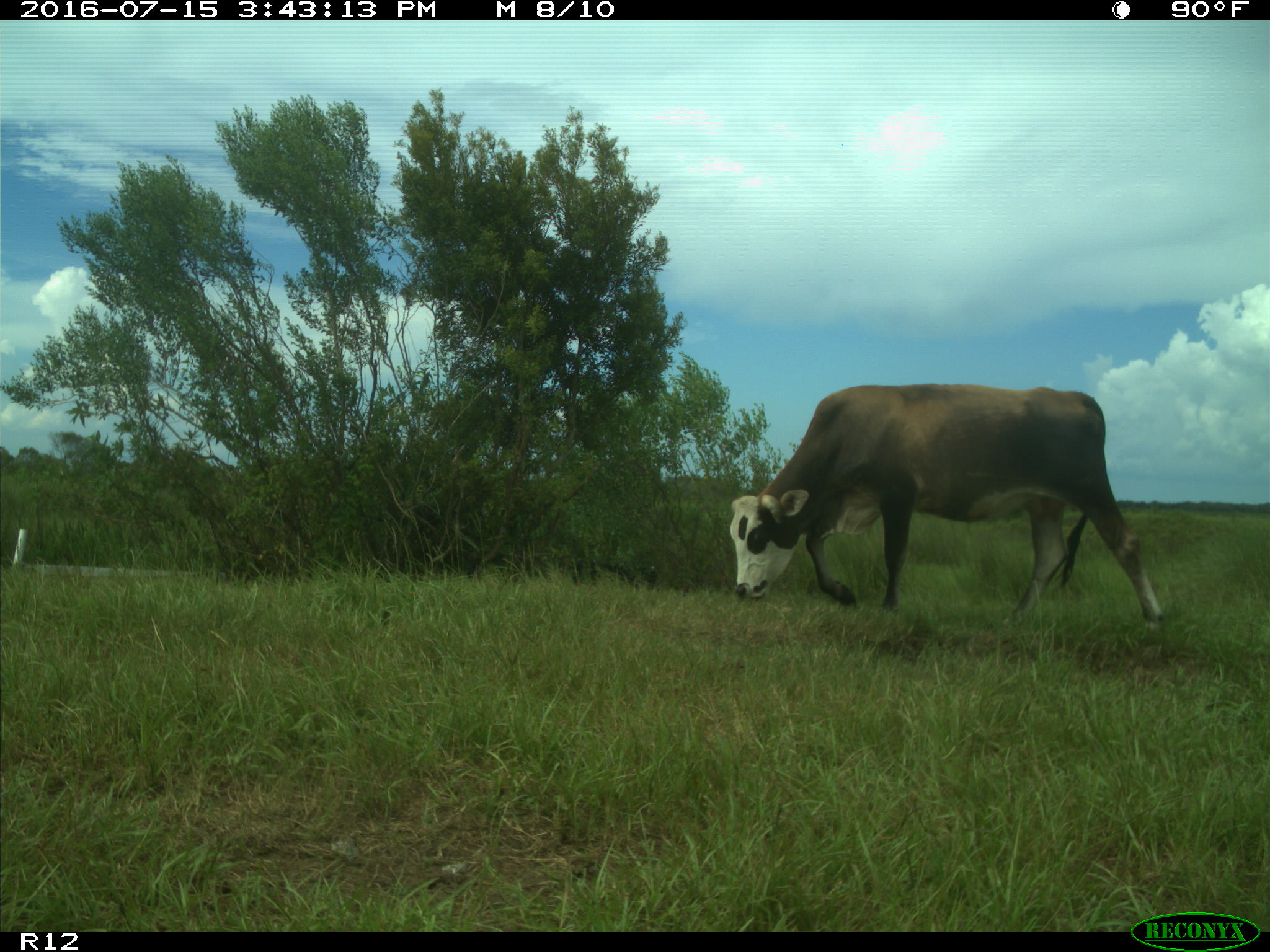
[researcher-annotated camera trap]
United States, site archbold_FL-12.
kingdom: Animalia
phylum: Chordata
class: Mammalia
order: Artiodactyla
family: Bovidae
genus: Bos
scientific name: Bos taurus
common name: domestic cow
Bos taurus (domestic cow).